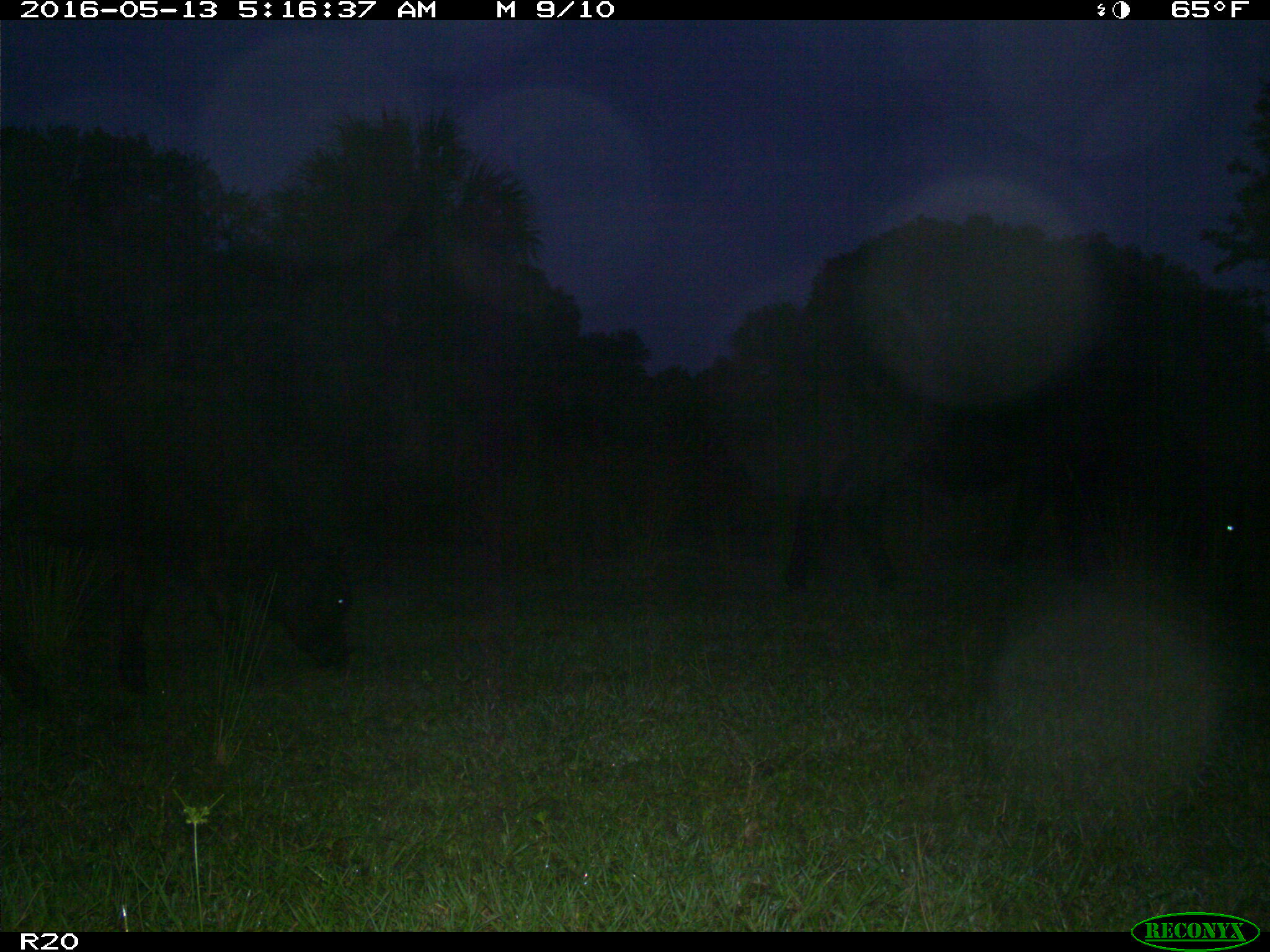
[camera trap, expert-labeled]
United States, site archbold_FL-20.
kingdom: Animalia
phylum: Chordata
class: Mammalia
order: Artiodactyla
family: Bovidae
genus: Bos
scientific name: Bos taurus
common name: domestic cow